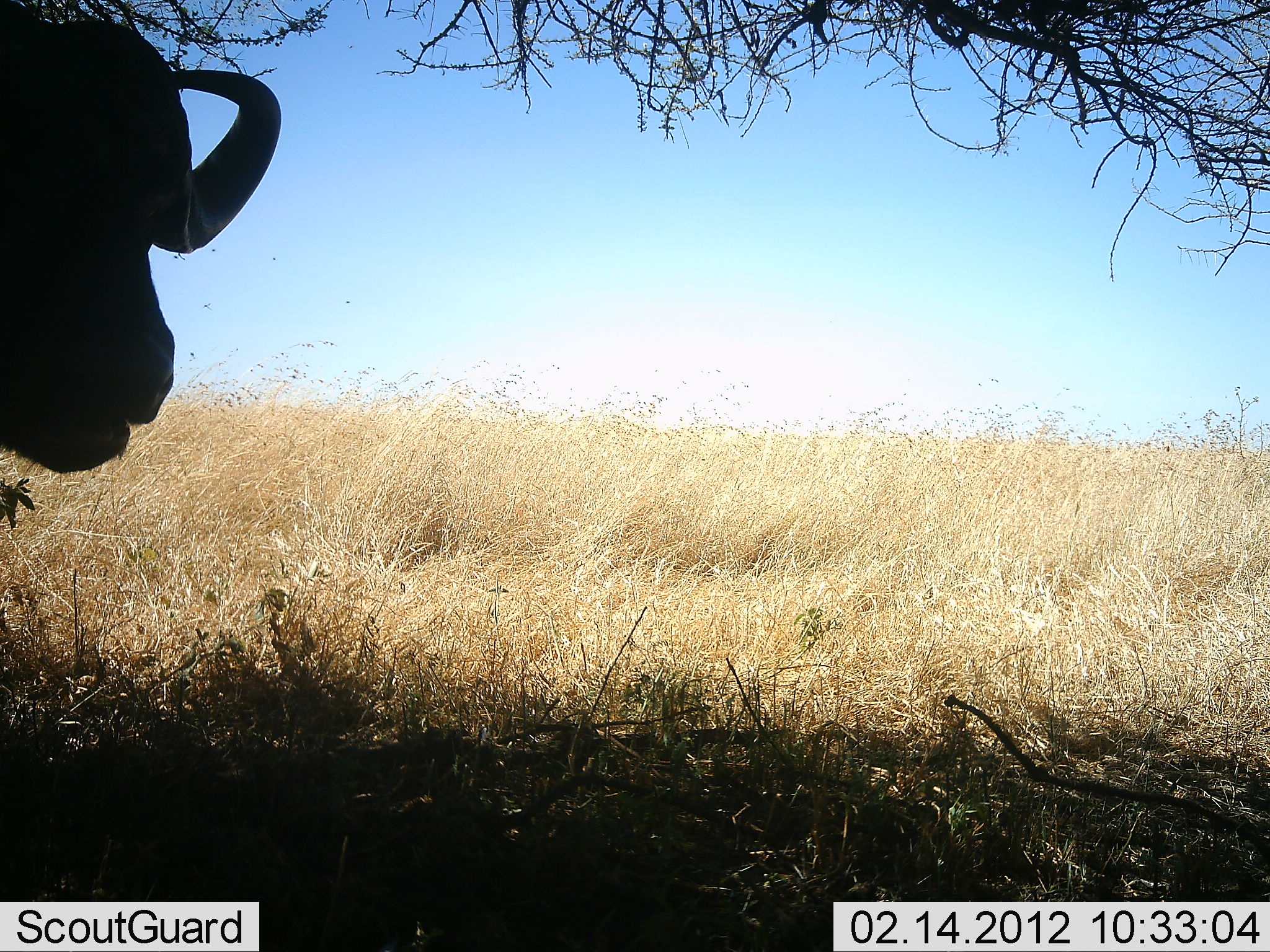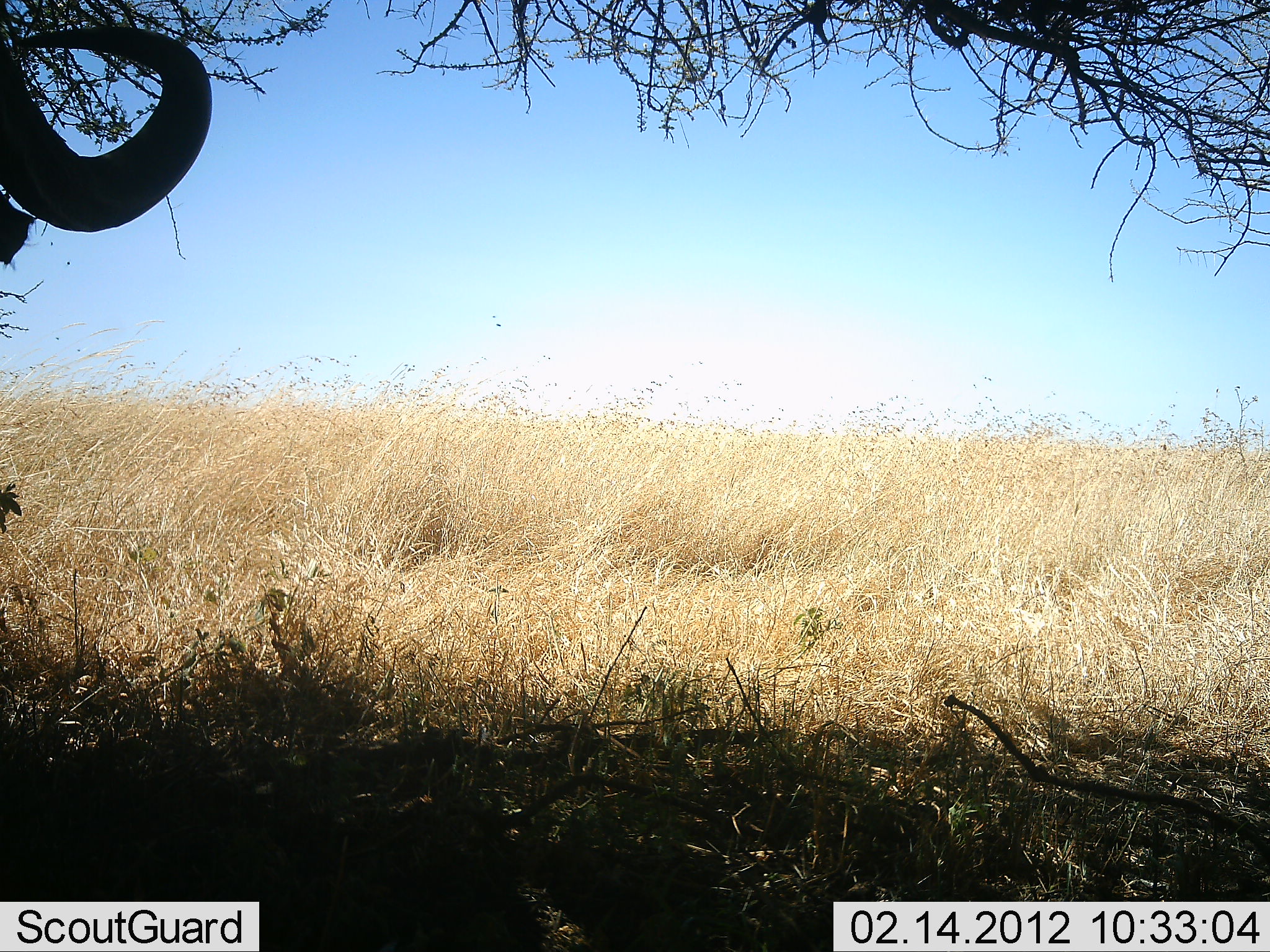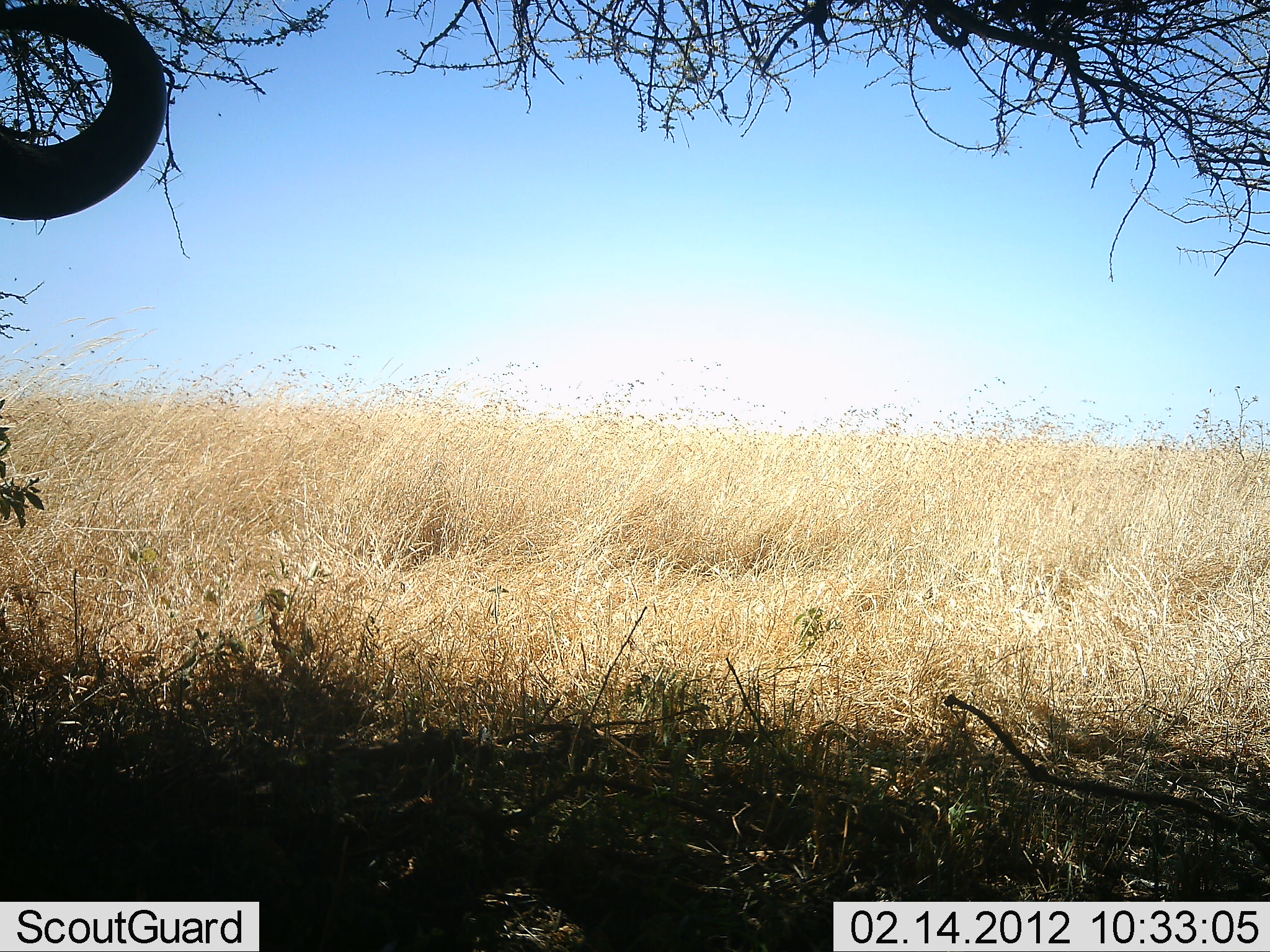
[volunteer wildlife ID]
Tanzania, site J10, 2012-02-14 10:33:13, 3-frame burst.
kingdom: Animalia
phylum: Chordata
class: Mammalia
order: Artiodactyla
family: Bovidae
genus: Syncerus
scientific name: Syncerus caffer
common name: cape buffalo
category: buffalo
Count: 1.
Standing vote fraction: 69%.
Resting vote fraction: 8%.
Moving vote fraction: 23%.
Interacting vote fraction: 8%.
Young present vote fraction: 0%.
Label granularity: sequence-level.